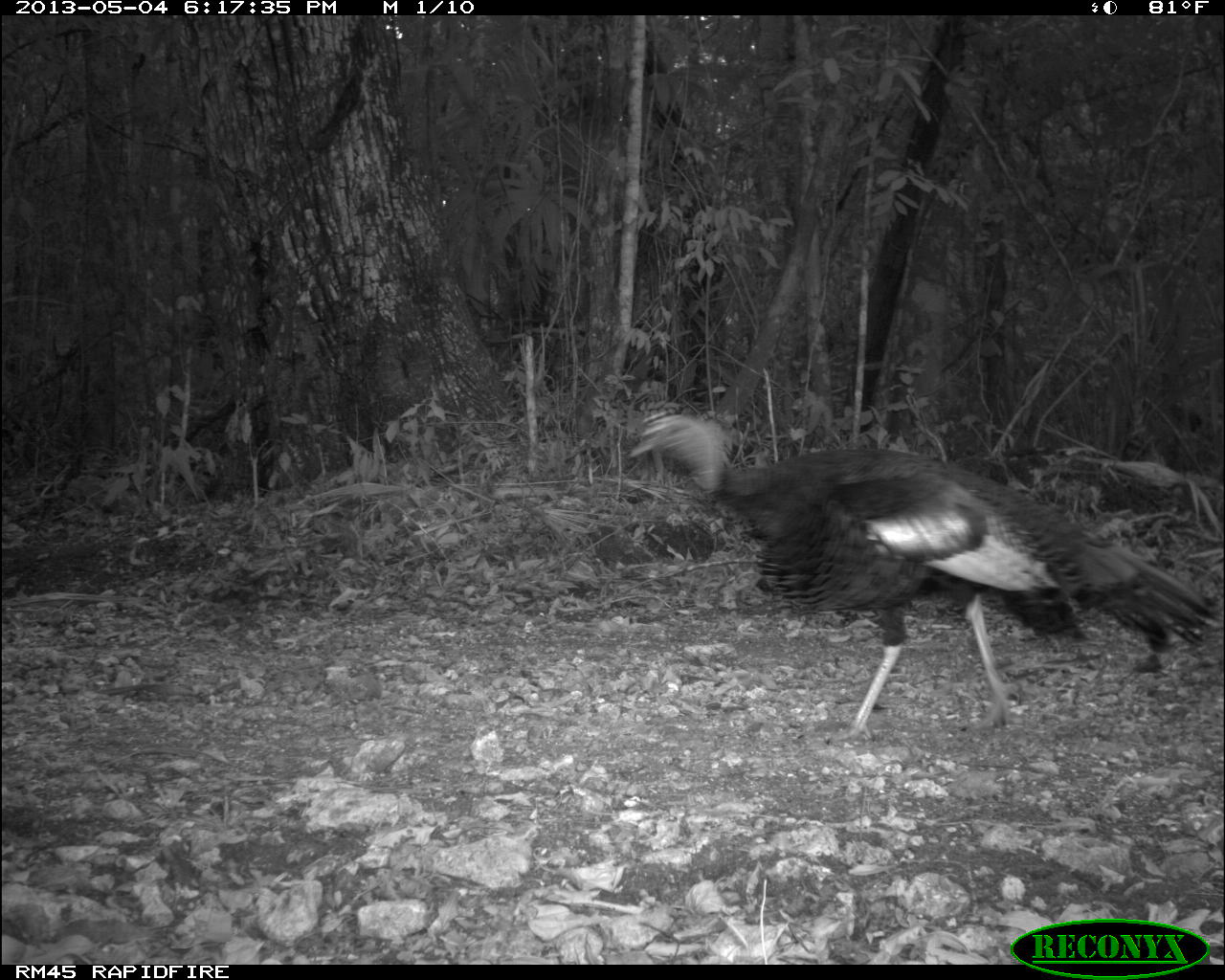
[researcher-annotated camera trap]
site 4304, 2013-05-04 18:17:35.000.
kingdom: Animalia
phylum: Chordata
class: Aves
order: Galliformes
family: Phasianidae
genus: Meleagris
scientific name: Meleagris ocellata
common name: ocellated turkey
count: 1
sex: male